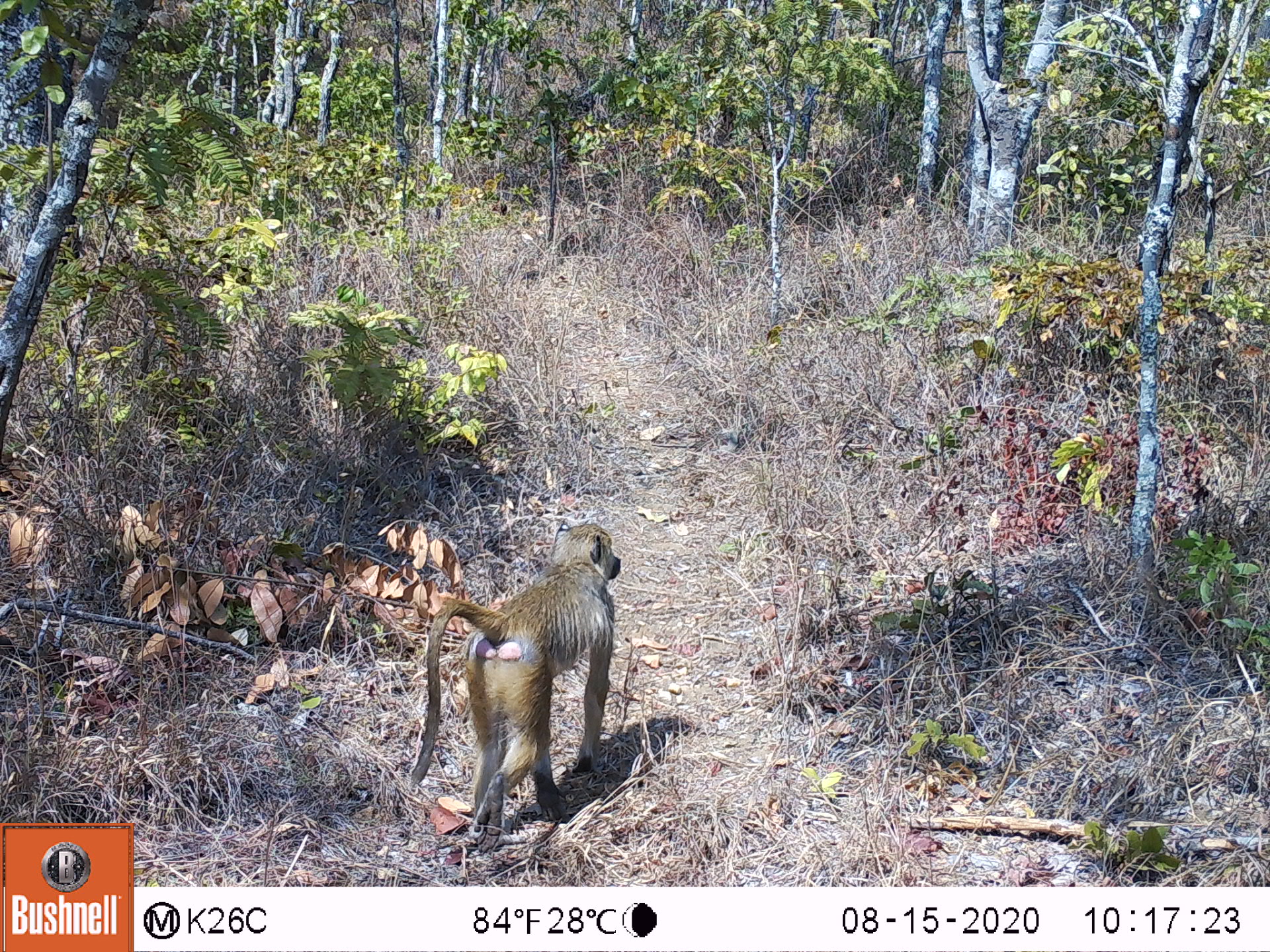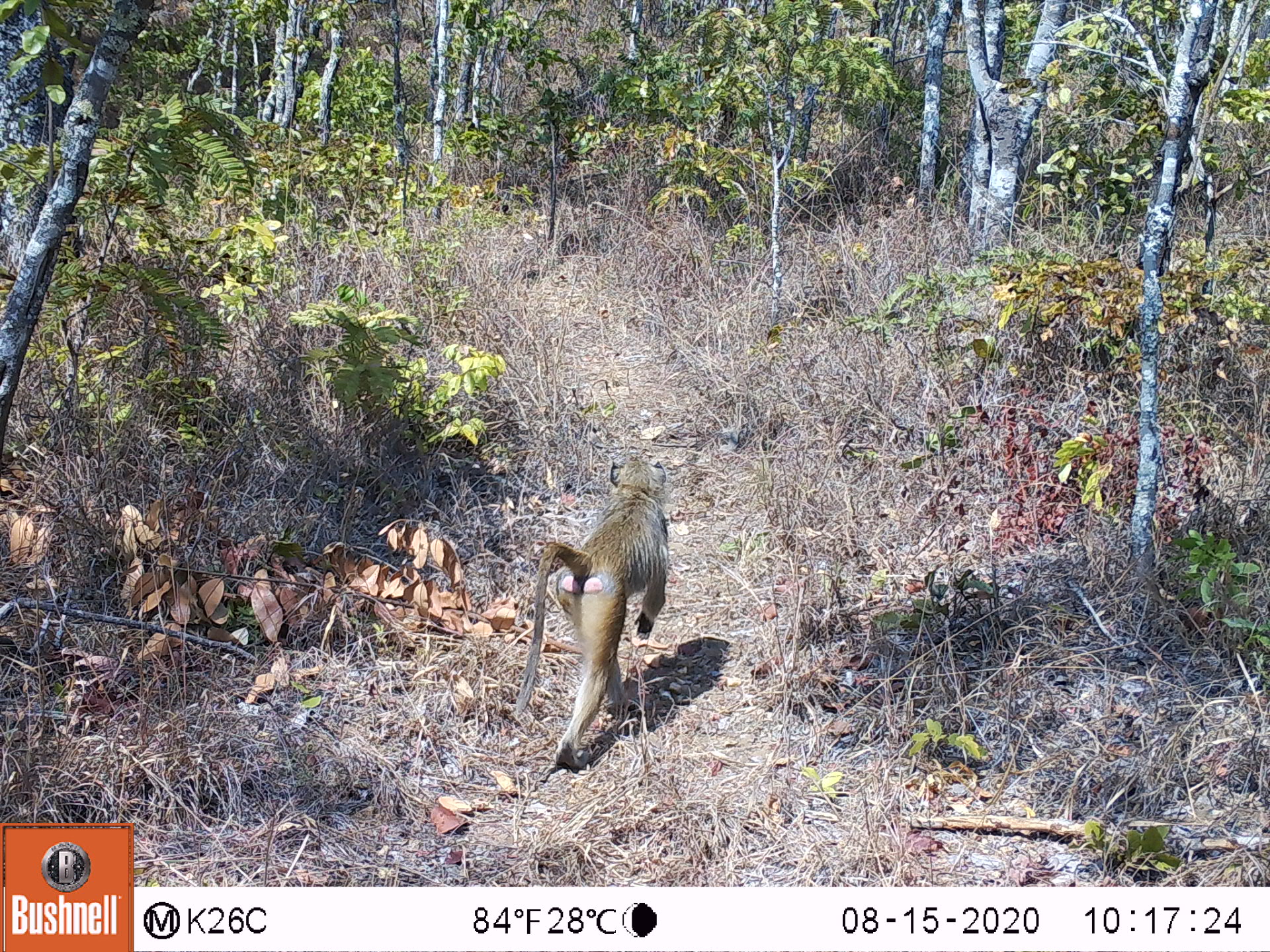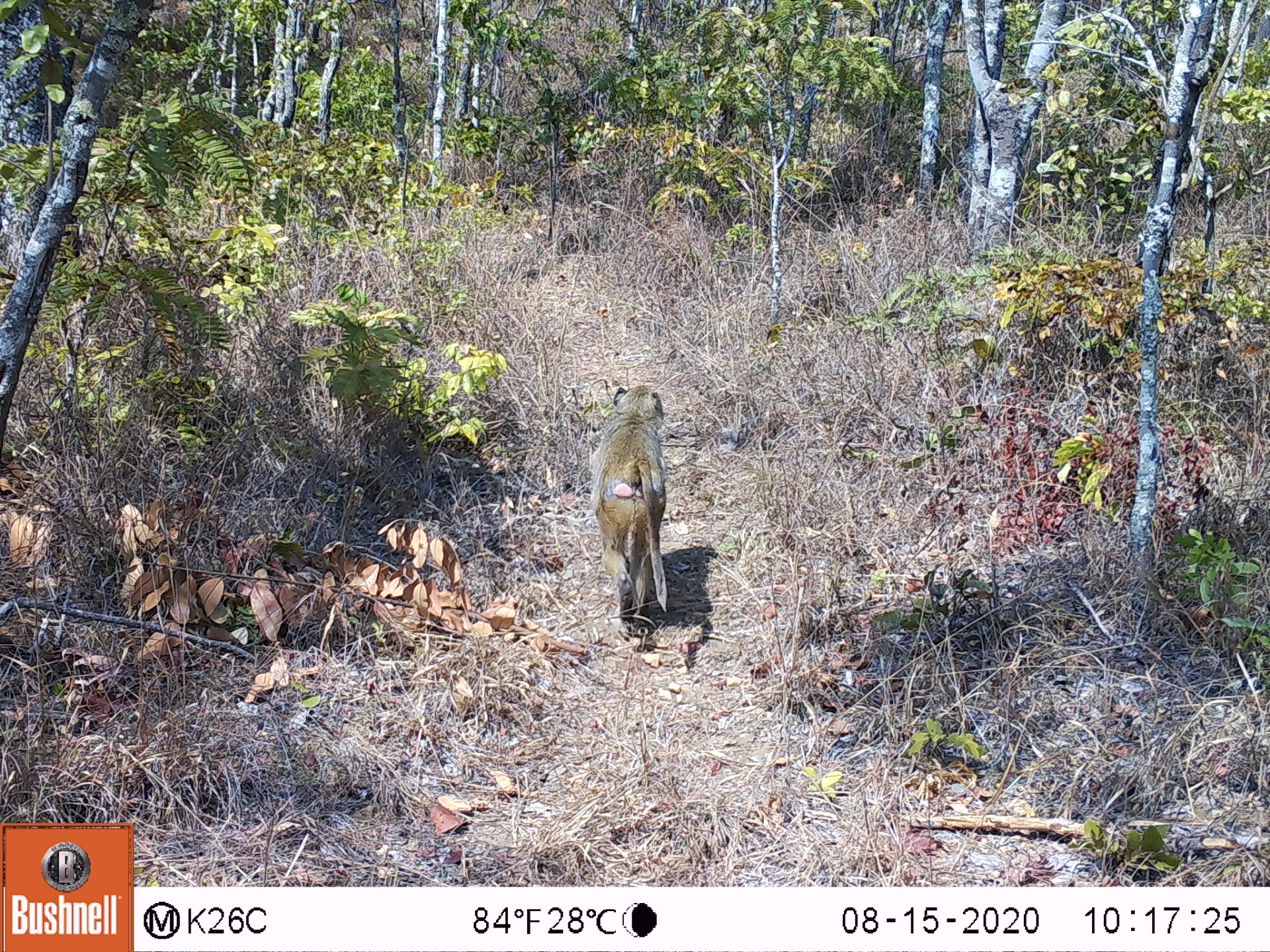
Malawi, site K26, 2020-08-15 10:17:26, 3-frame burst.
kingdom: Animalia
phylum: Chordata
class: Mammalia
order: Primates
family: Cercopithecidae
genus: Papio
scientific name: Papio cynocephalus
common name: yellow baboon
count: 1